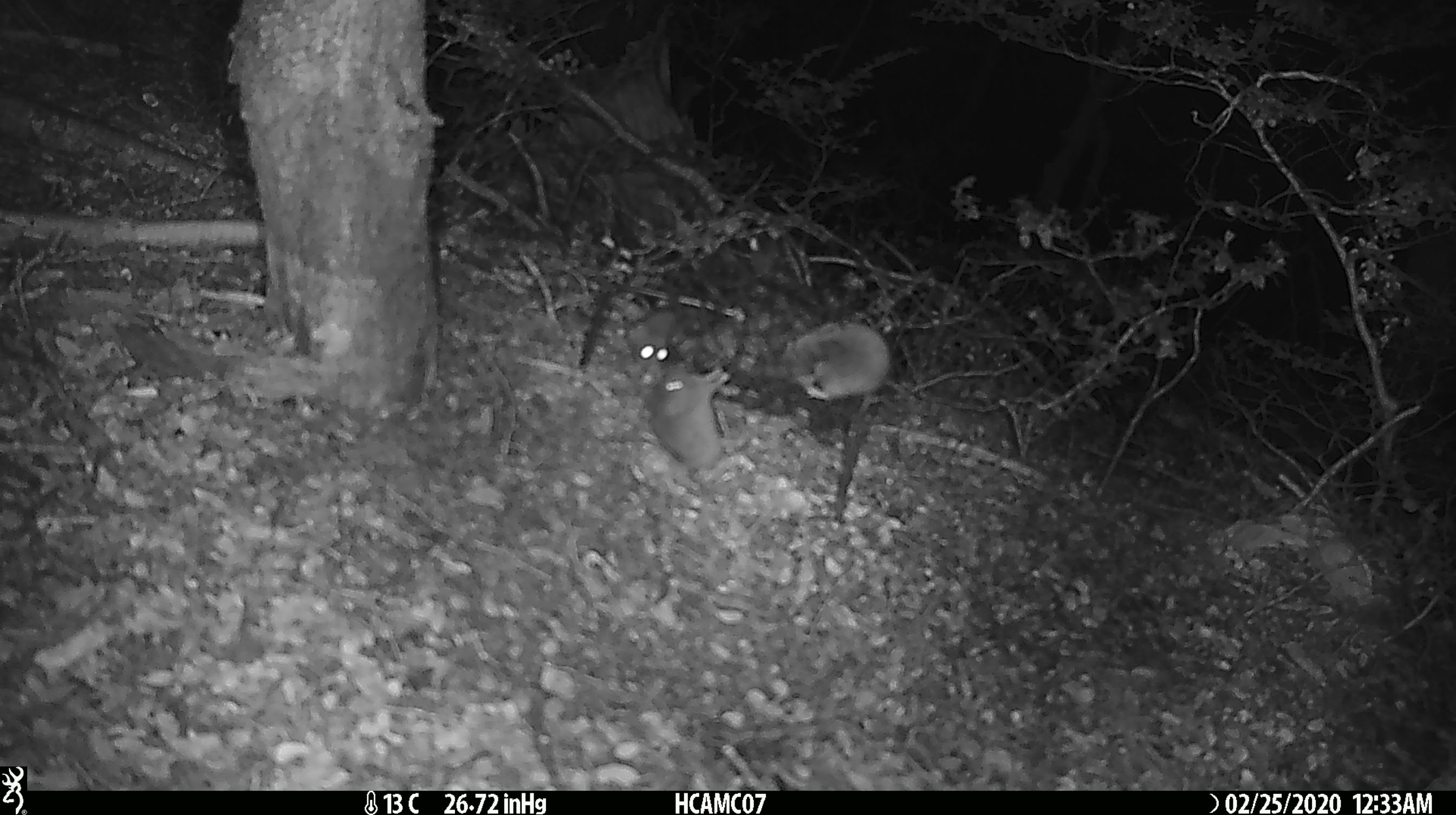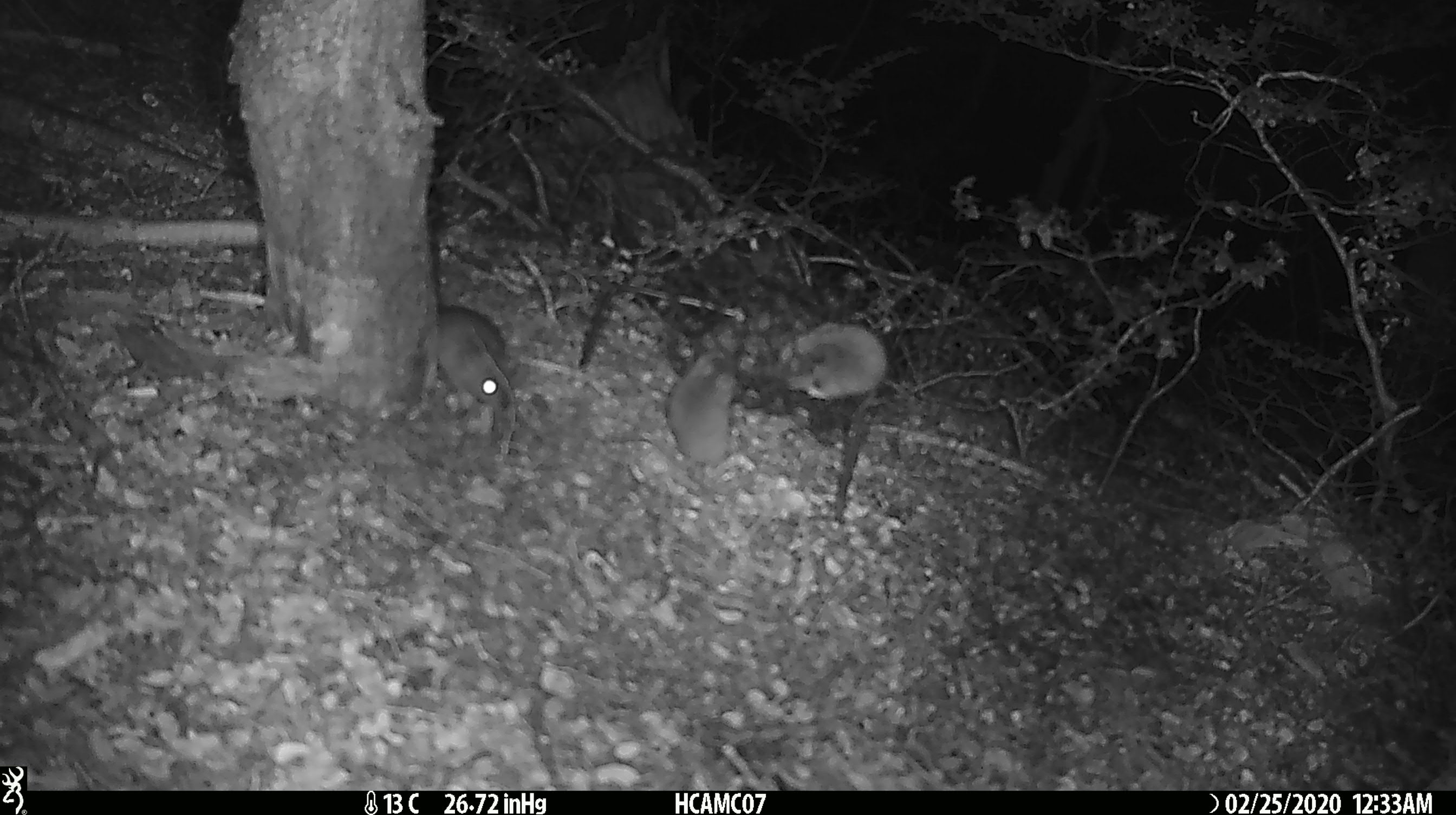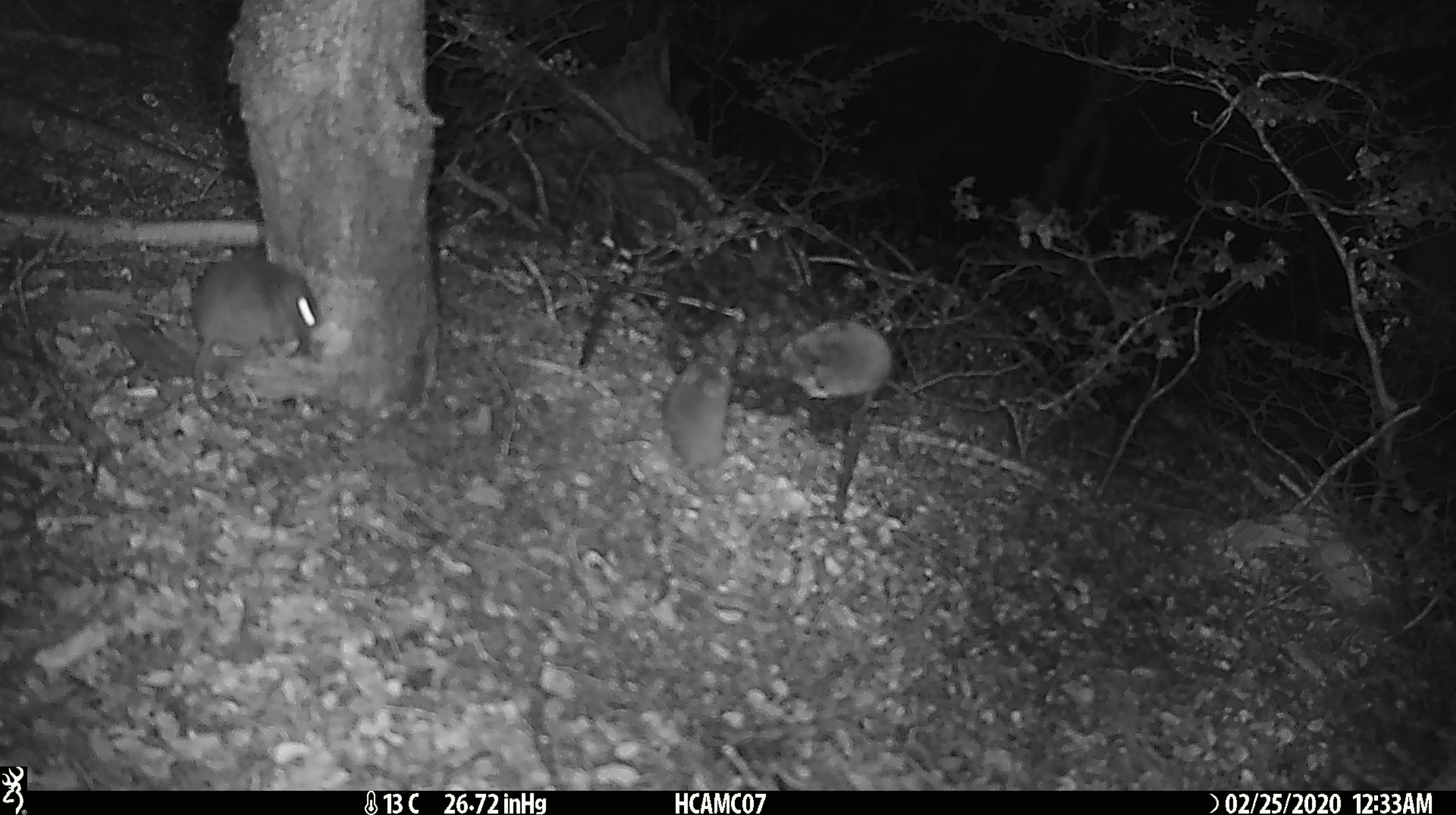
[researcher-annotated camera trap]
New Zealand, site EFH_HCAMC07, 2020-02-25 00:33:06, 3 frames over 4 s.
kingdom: Animalia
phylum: Chordata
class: Mammalia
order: Rodentia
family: Muridae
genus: Mus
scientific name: Mus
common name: mouse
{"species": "mouse (Mus)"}